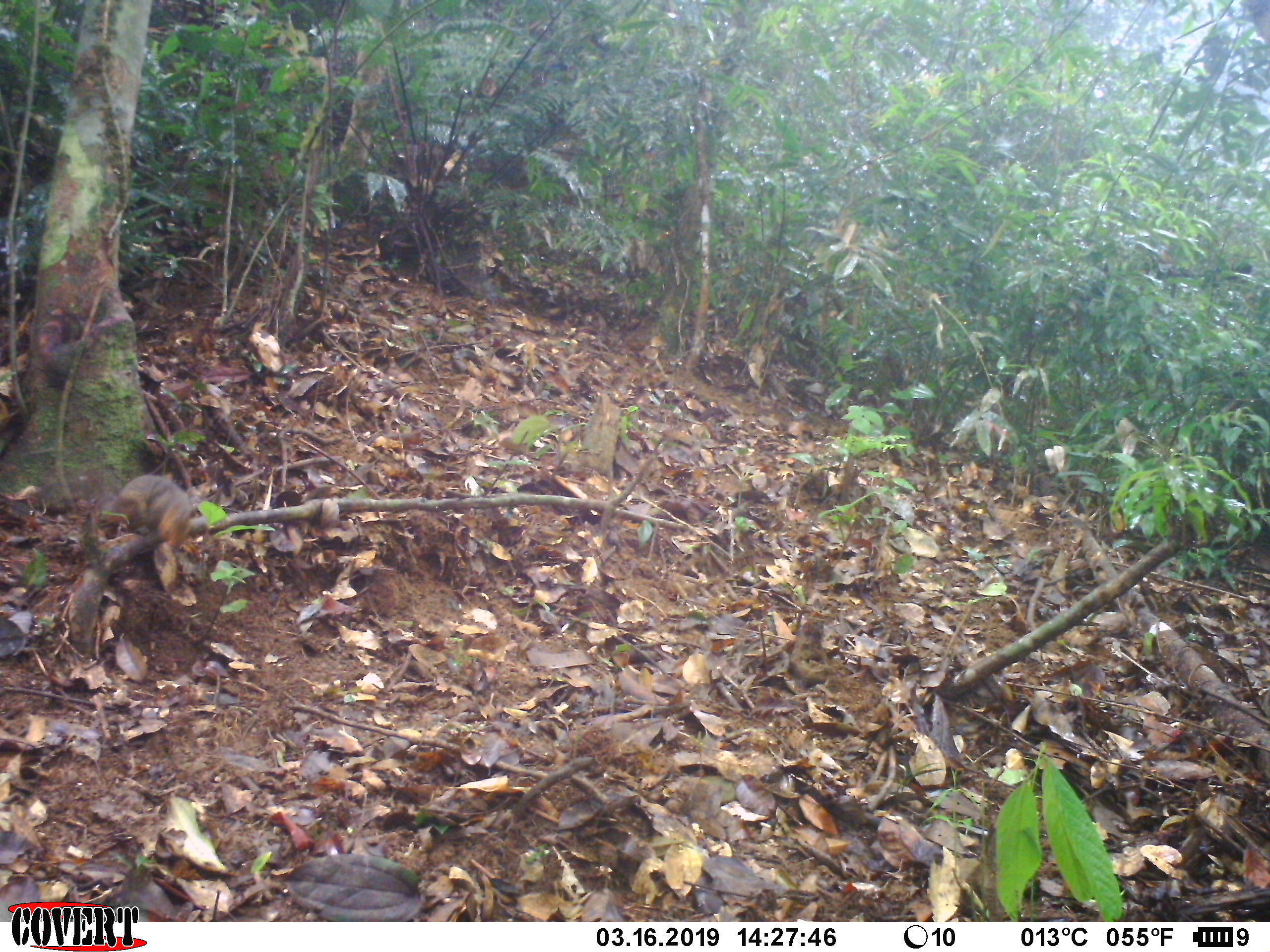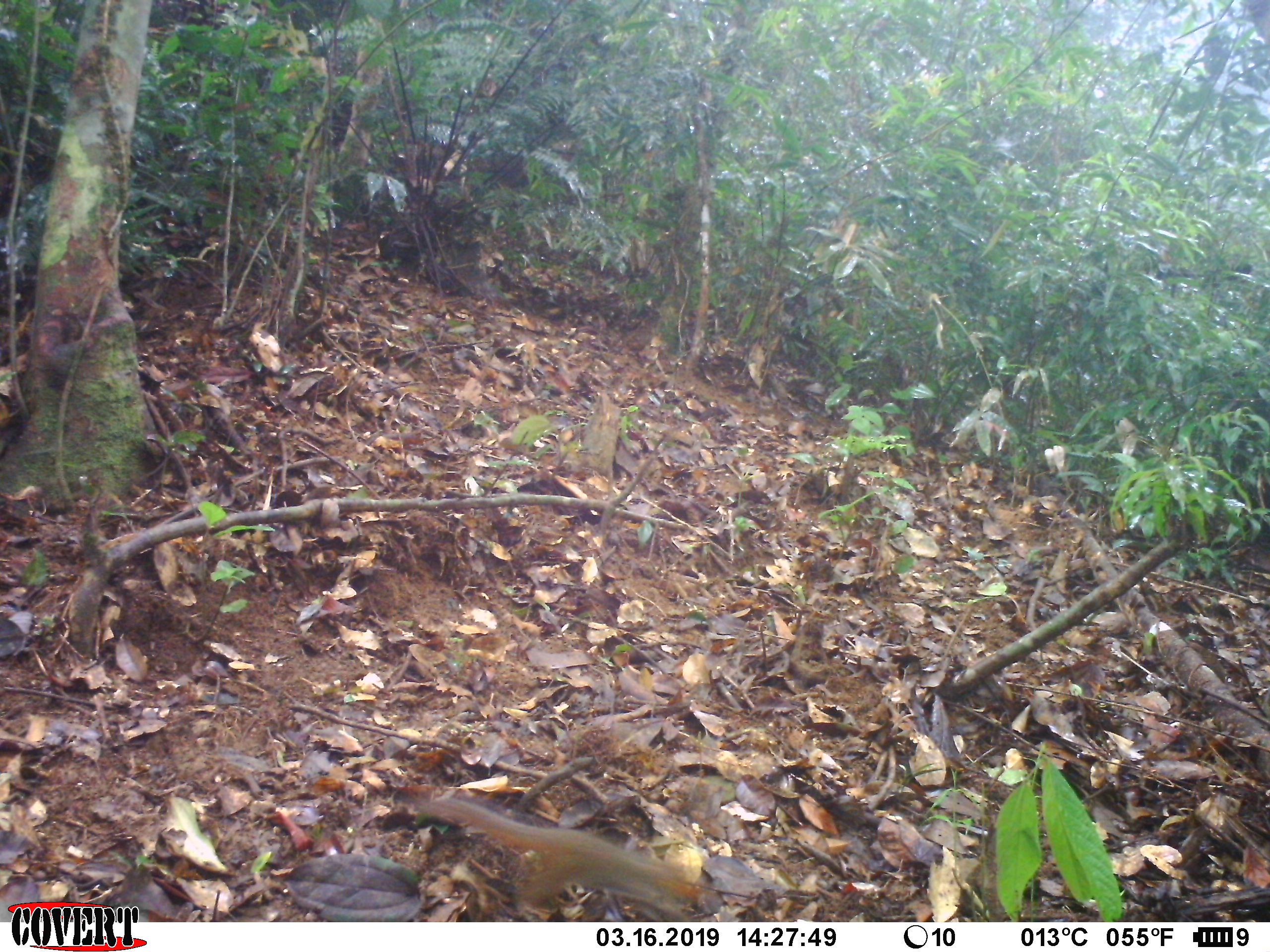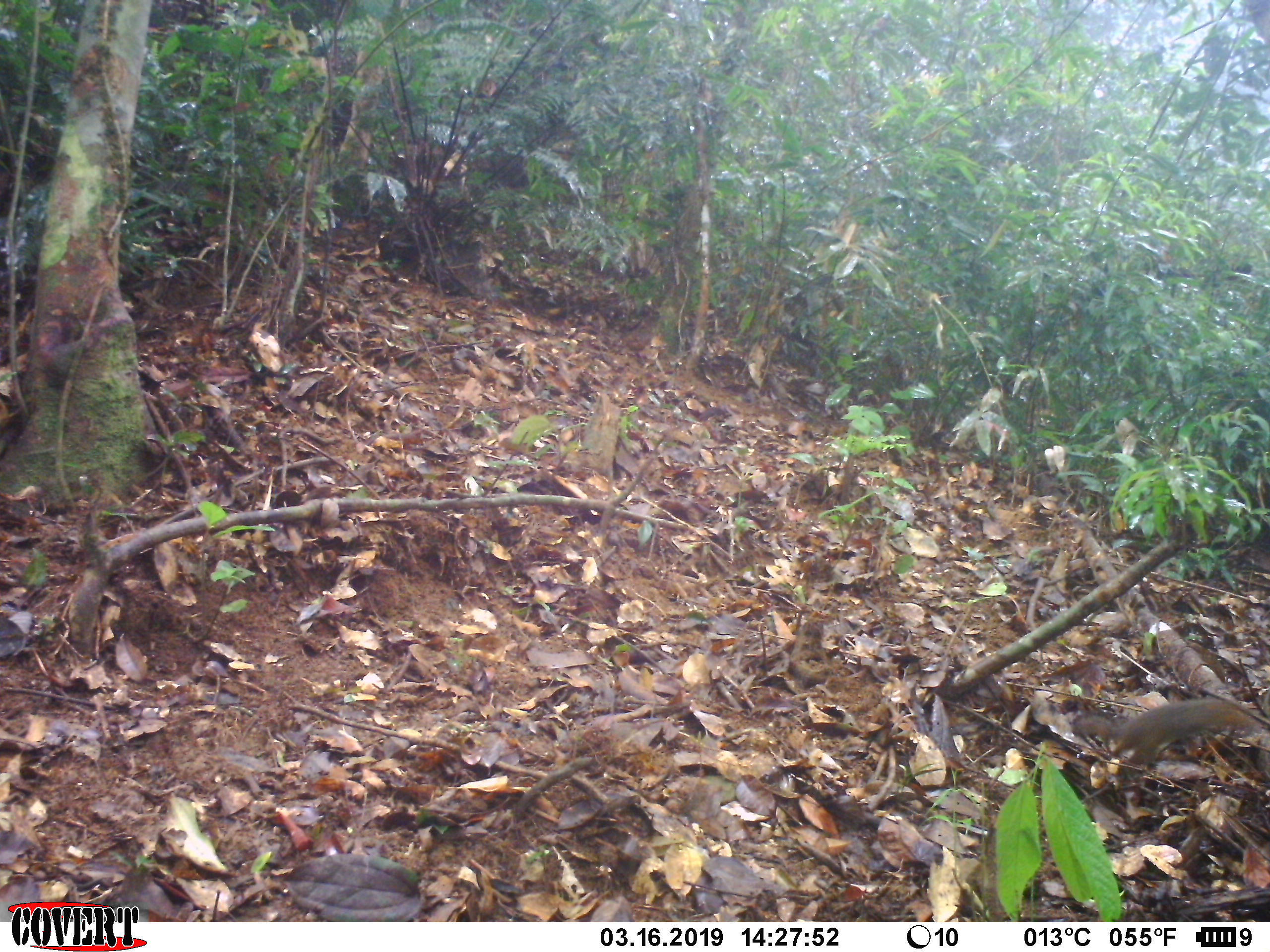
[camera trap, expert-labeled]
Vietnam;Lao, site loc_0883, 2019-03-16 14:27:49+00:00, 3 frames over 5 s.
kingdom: Animalia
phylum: Chordata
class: Mammalia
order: Rodentia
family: Sciuridae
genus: Dremomys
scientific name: Dremomys rufigenis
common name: red-cheeked squirrel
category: red cheeked squirrel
Red cheeked squirrel (red-cheeked squirrel) (Dremomys rufigenis). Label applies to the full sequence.